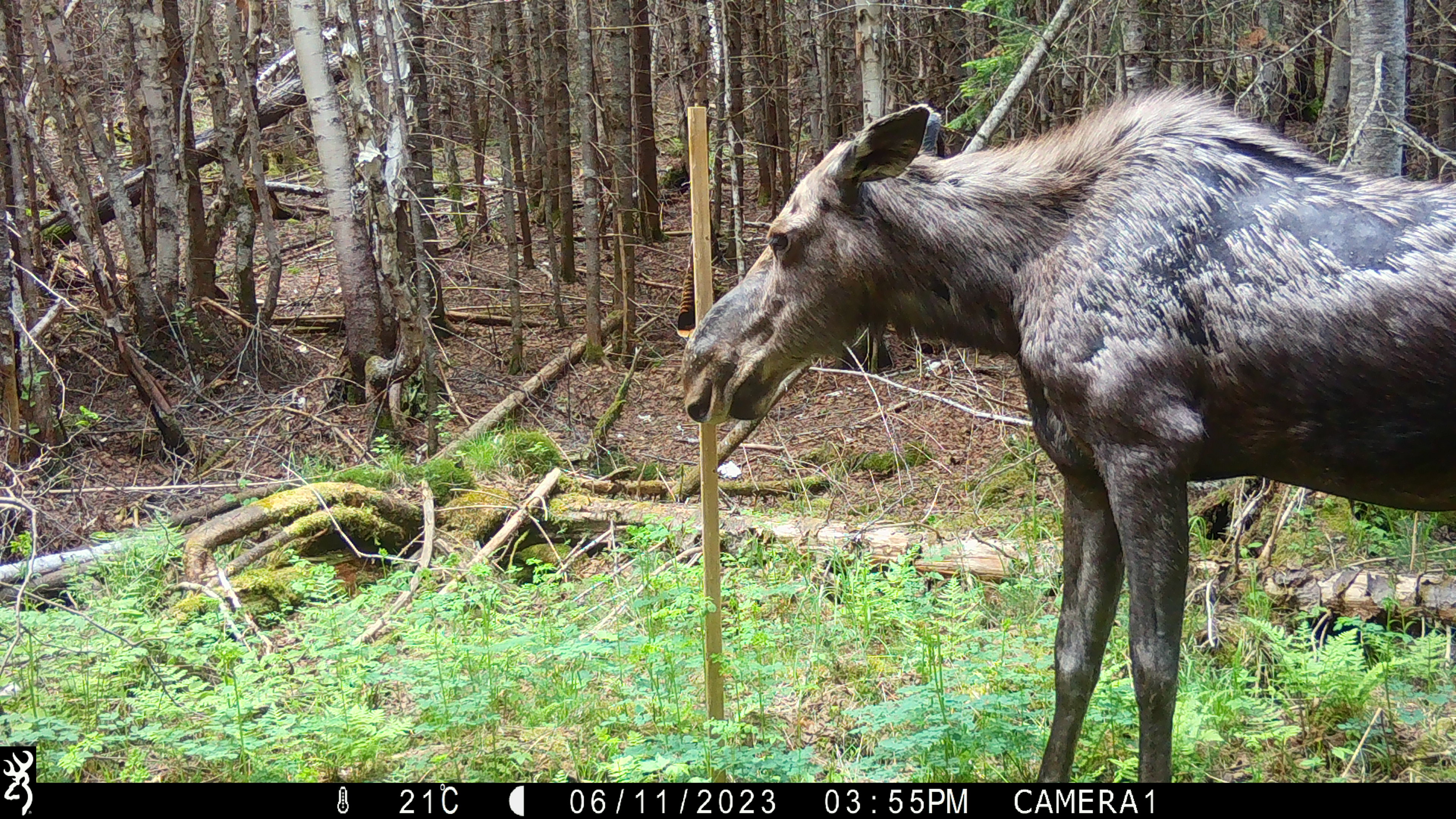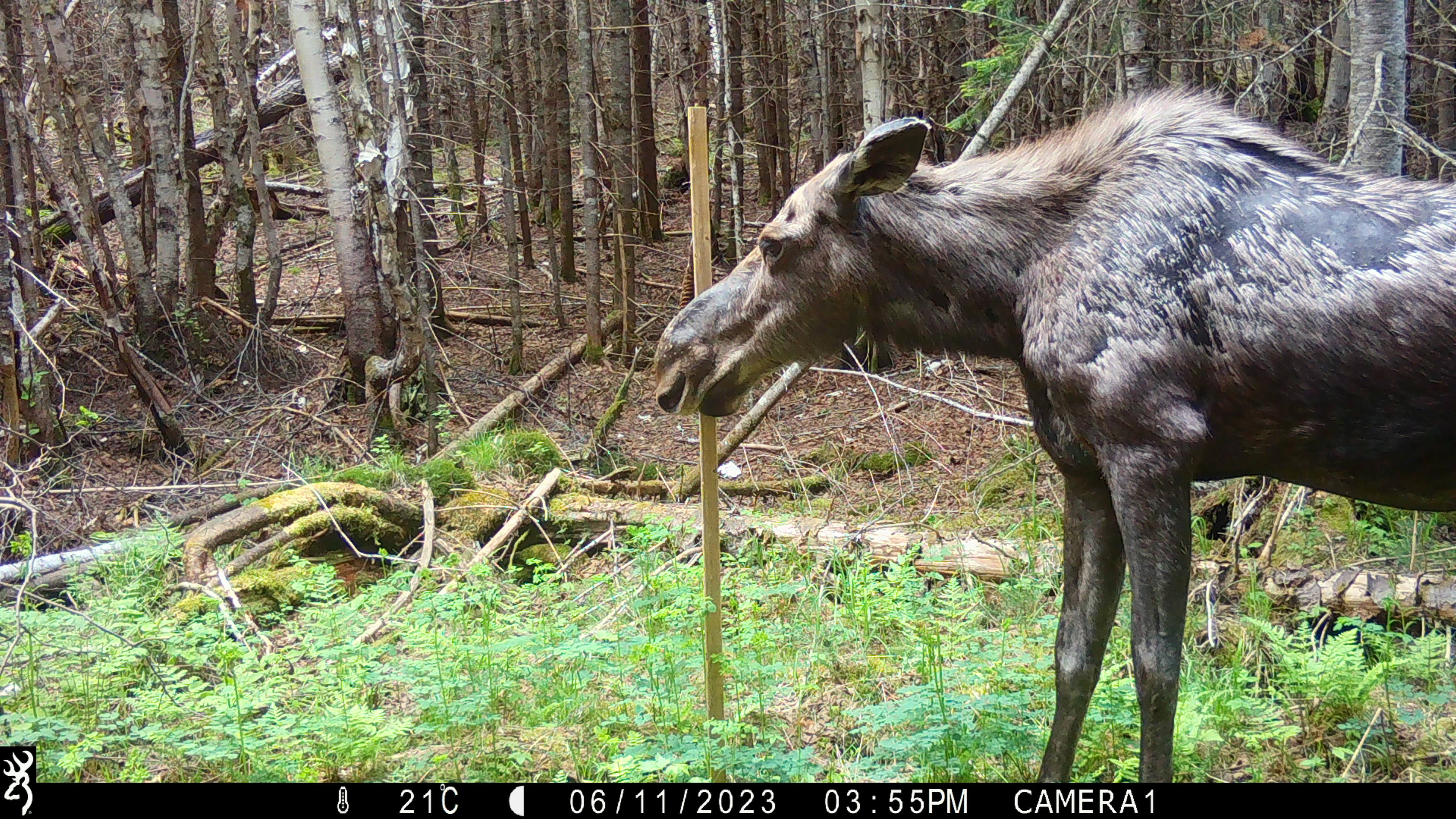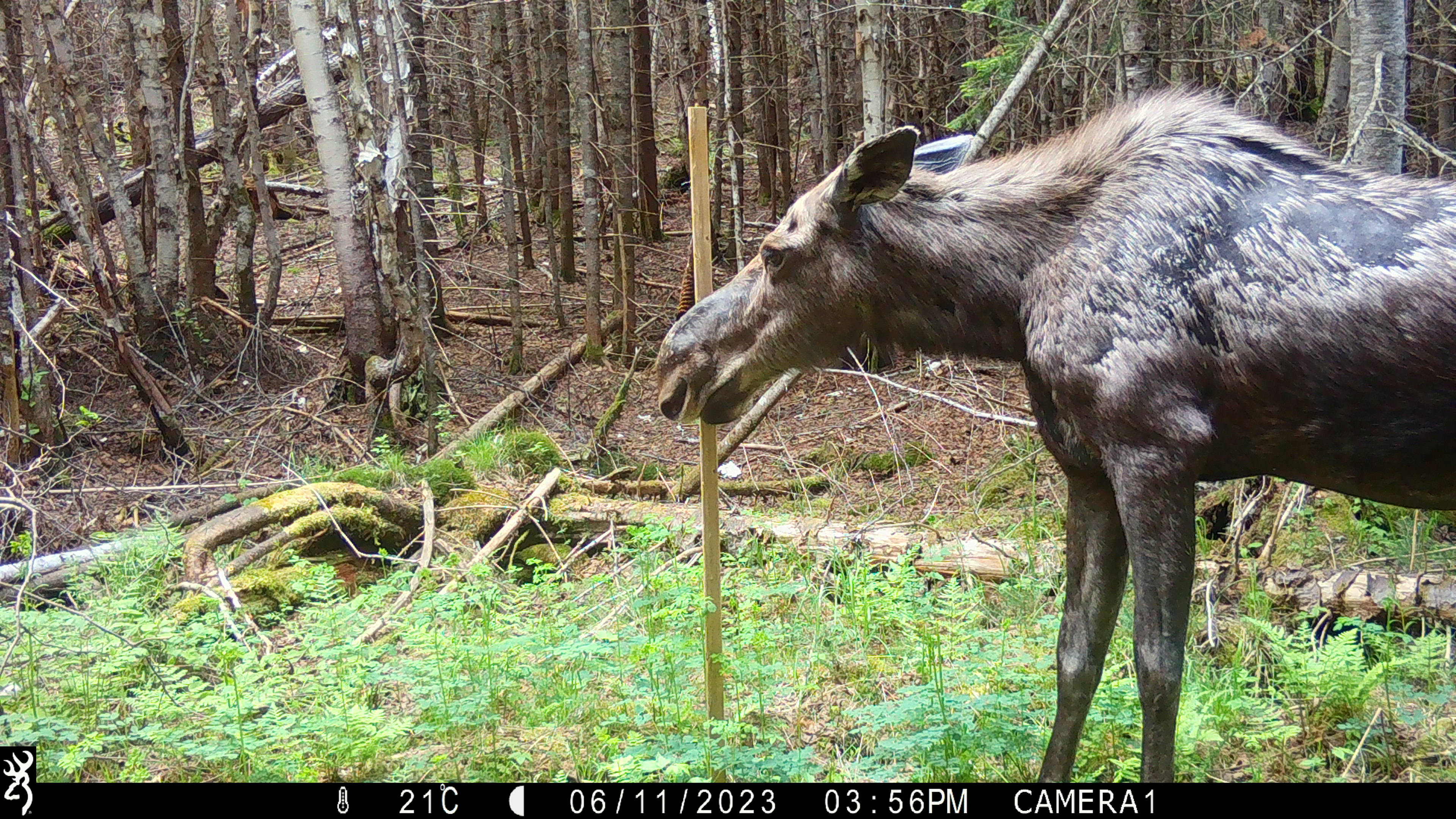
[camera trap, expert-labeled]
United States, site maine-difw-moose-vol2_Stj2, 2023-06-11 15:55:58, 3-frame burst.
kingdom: Animalia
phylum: Chordata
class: Mammalia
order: Artiodactyla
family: Cervidae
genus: Alces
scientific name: Alces alces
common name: moose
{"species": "moose (Alces alces)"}